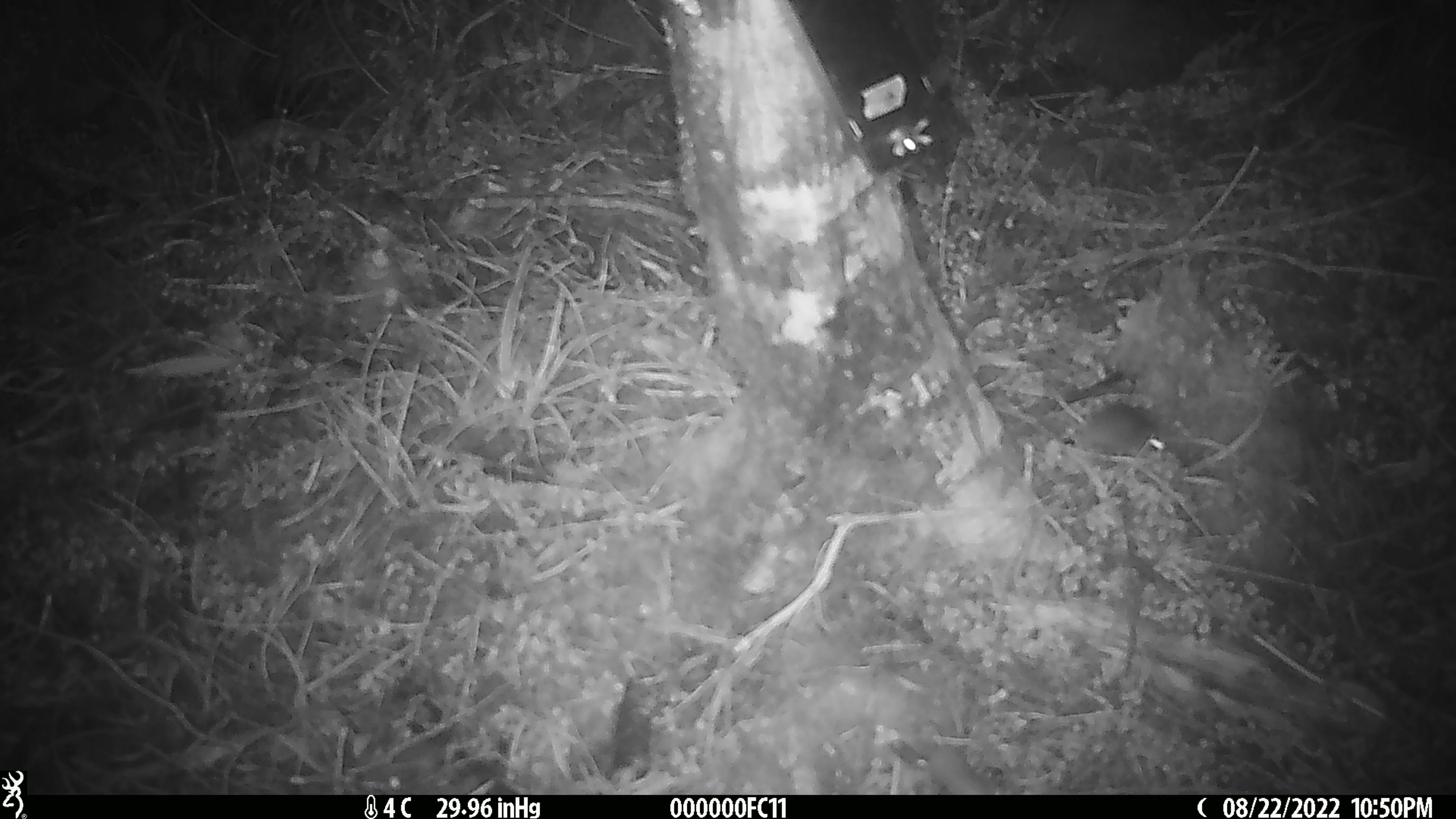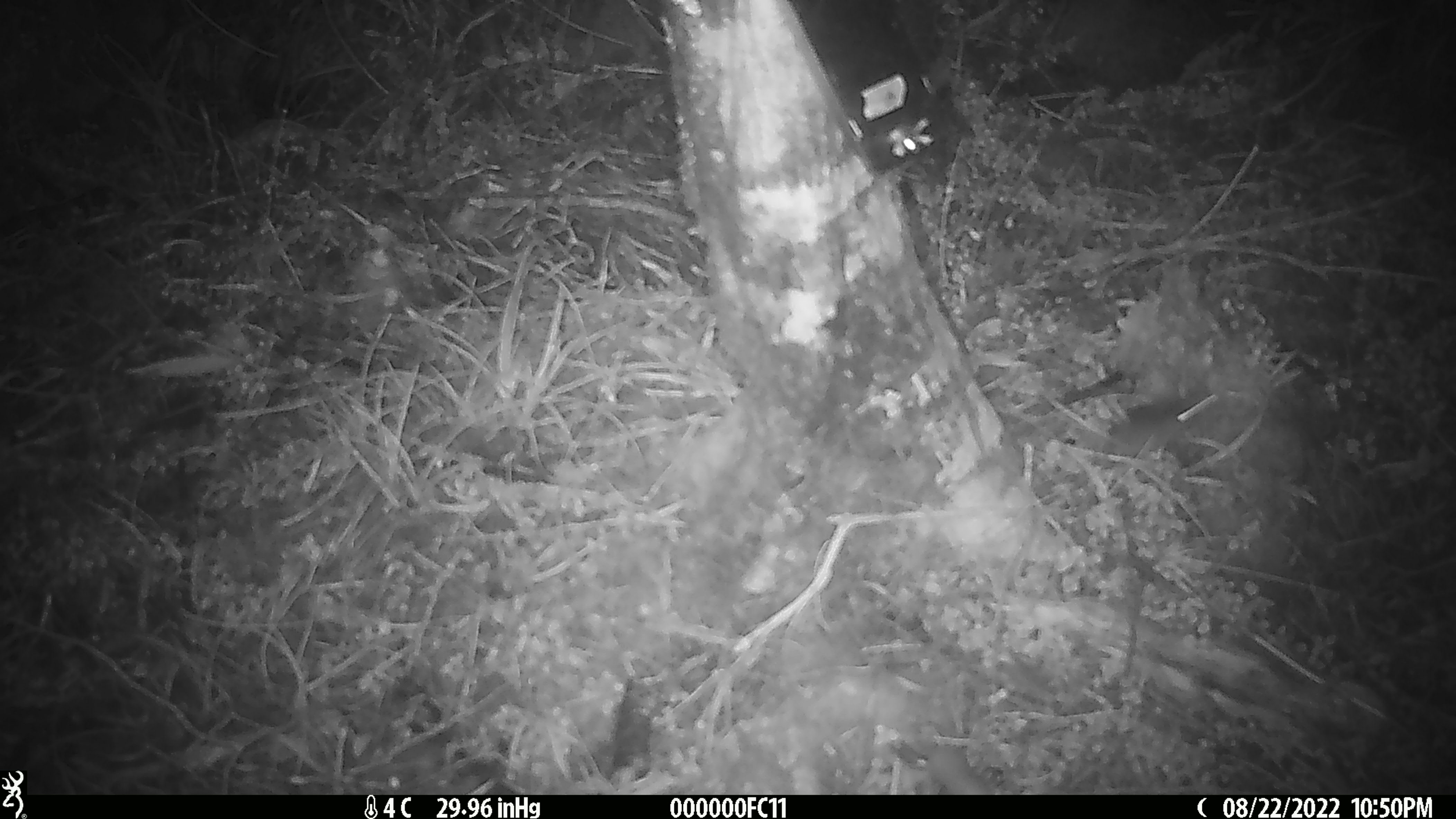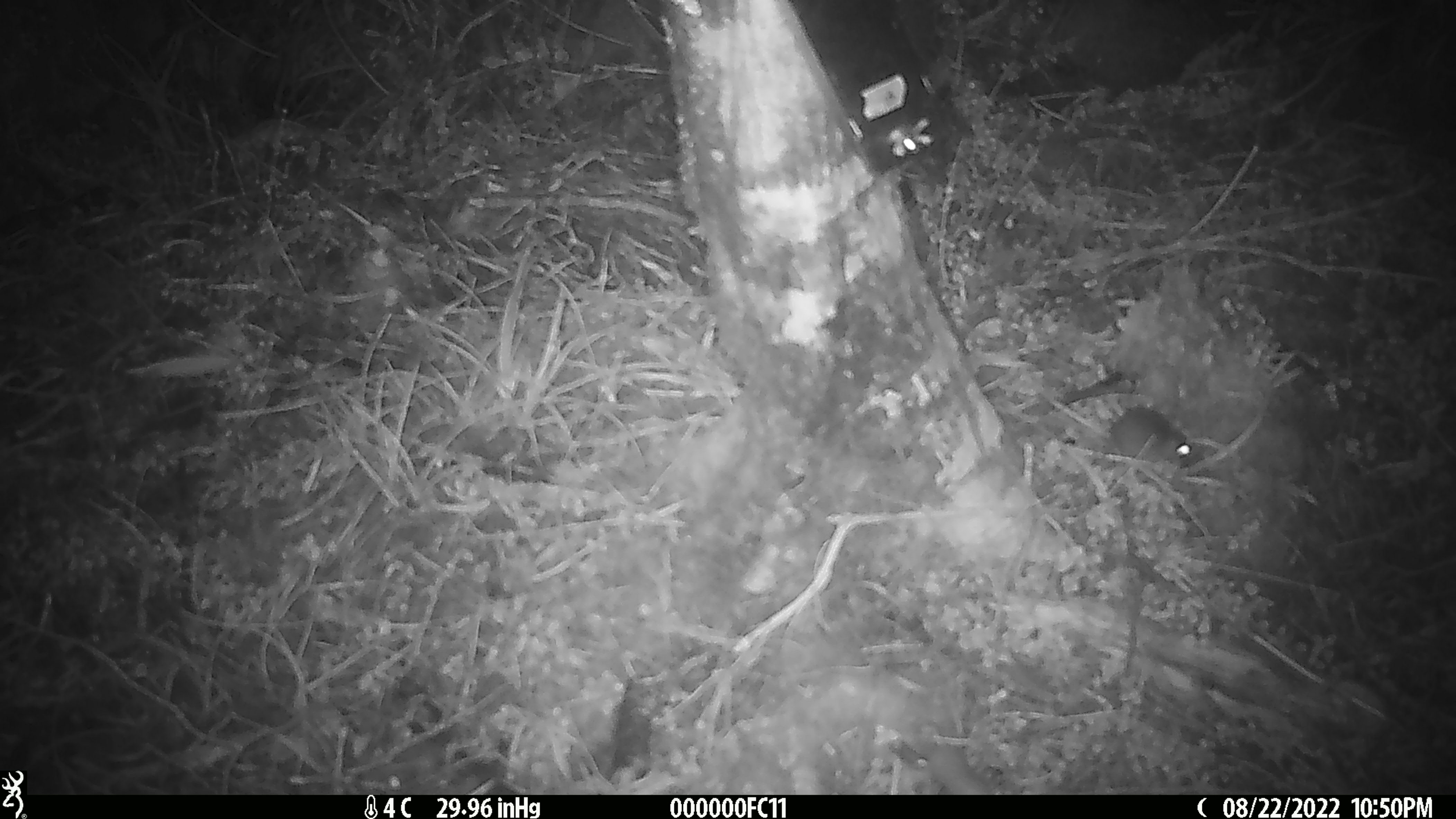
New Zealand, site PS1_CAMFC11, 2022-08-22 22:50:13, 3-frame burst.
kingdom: Animalia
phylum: Chordata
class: Mammalia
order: Rodentia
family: Muridae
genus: Mus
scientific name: Mus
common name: mouse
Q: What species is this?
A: Mouse (Mus).